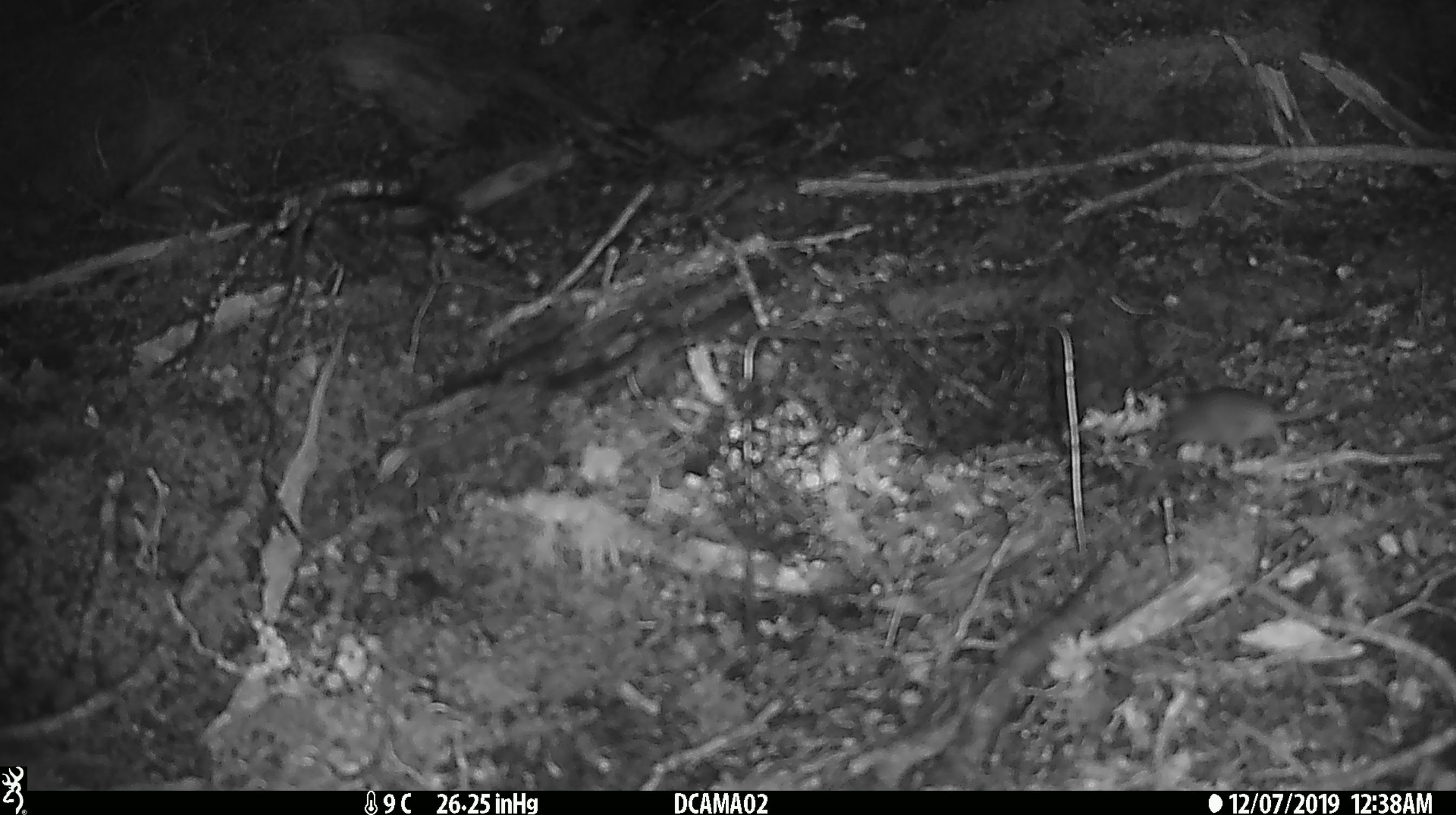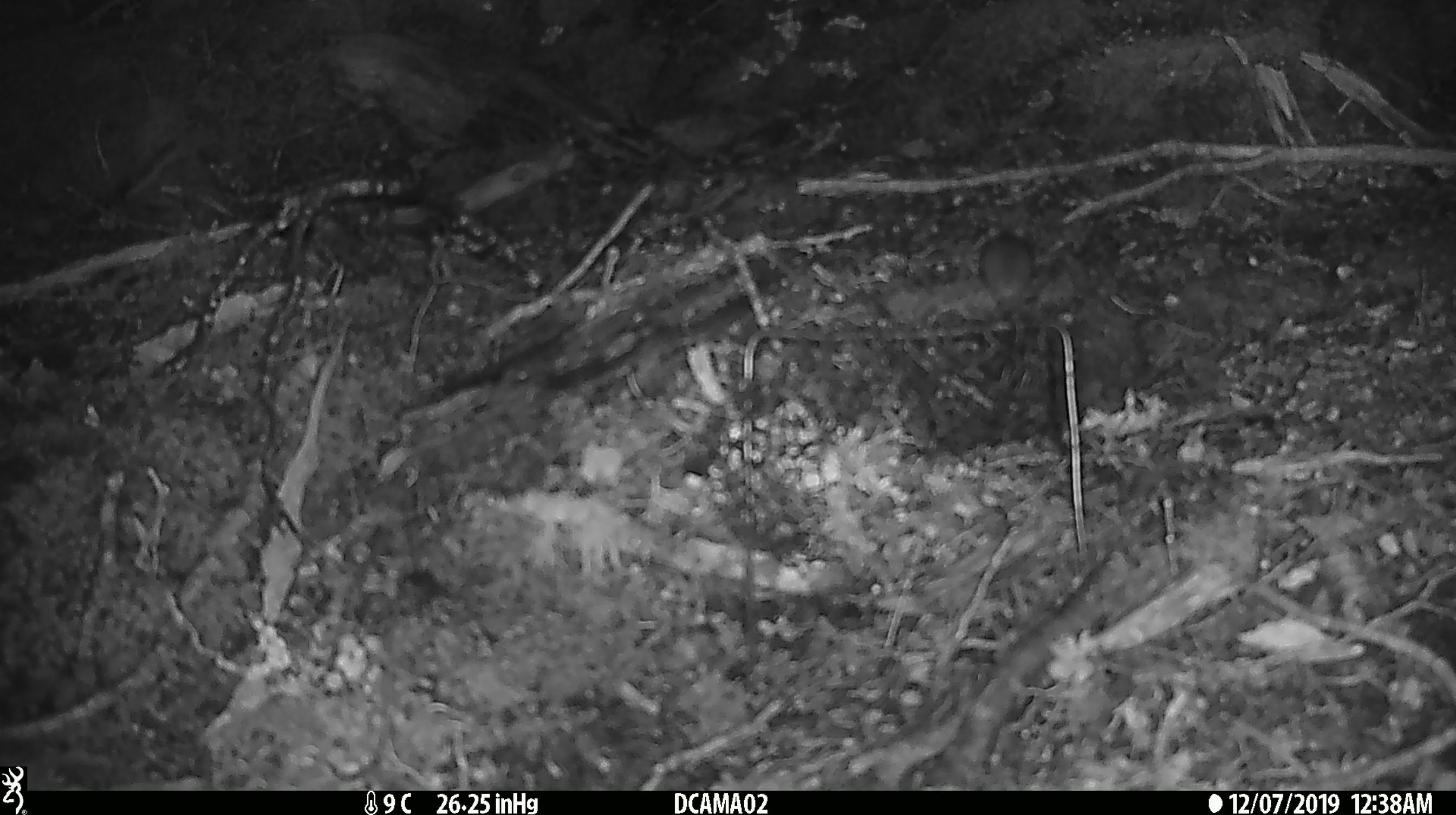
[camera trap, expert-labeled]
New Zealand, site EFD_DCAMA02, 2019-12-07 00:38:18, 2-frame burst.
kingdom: Animalia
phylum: Chordata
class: Mammalia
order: Rodentia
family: Muridae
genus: Mus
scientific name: Mus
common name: mouse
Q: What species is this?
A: Mouse (Mus).